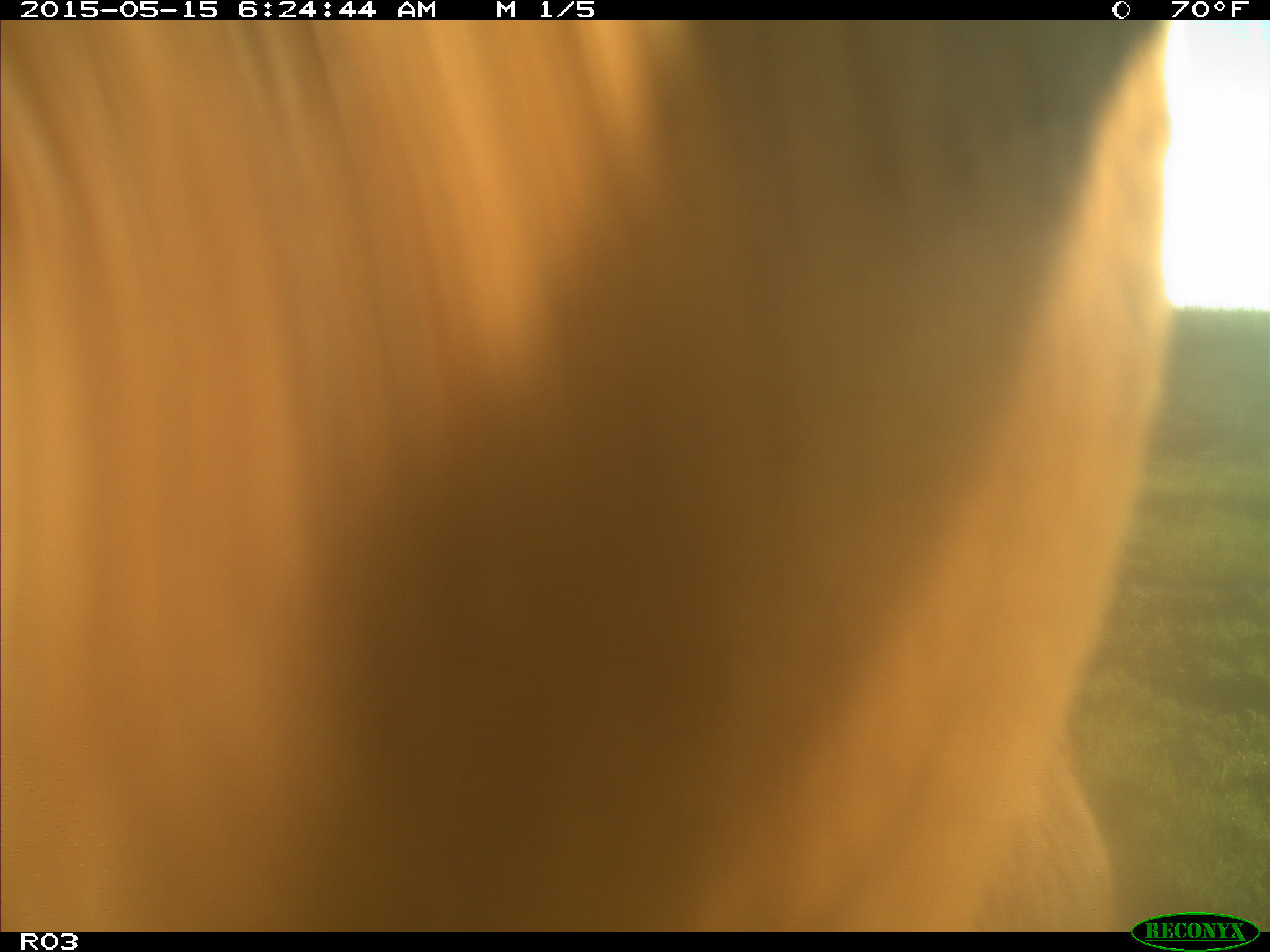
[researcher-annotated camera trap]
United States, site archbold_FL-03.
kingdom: Animalia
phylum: Chordata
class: Mammalia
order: Artiodactyla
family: Bovidae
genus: Bos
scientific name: Bos taurus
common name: domestic cow